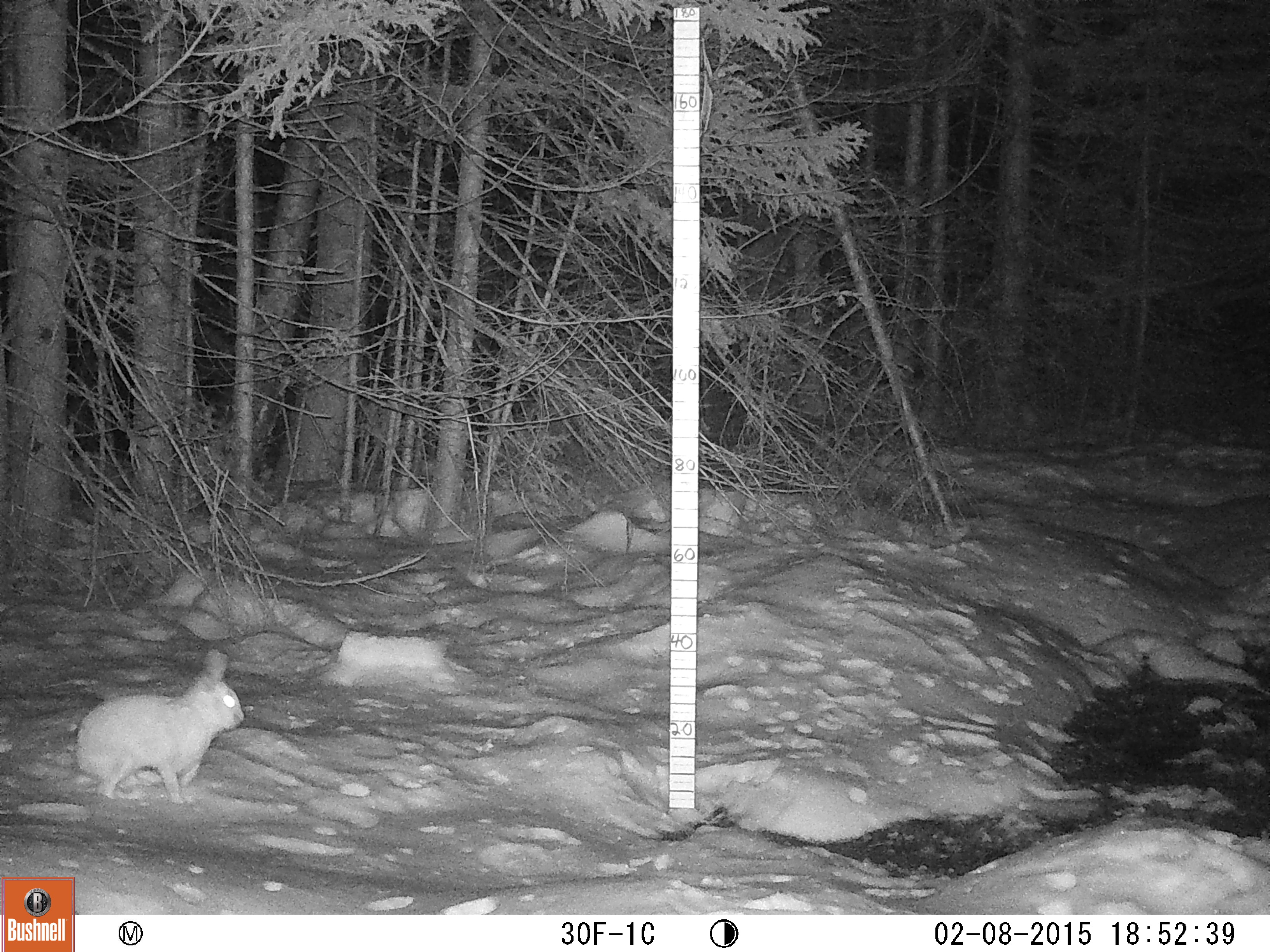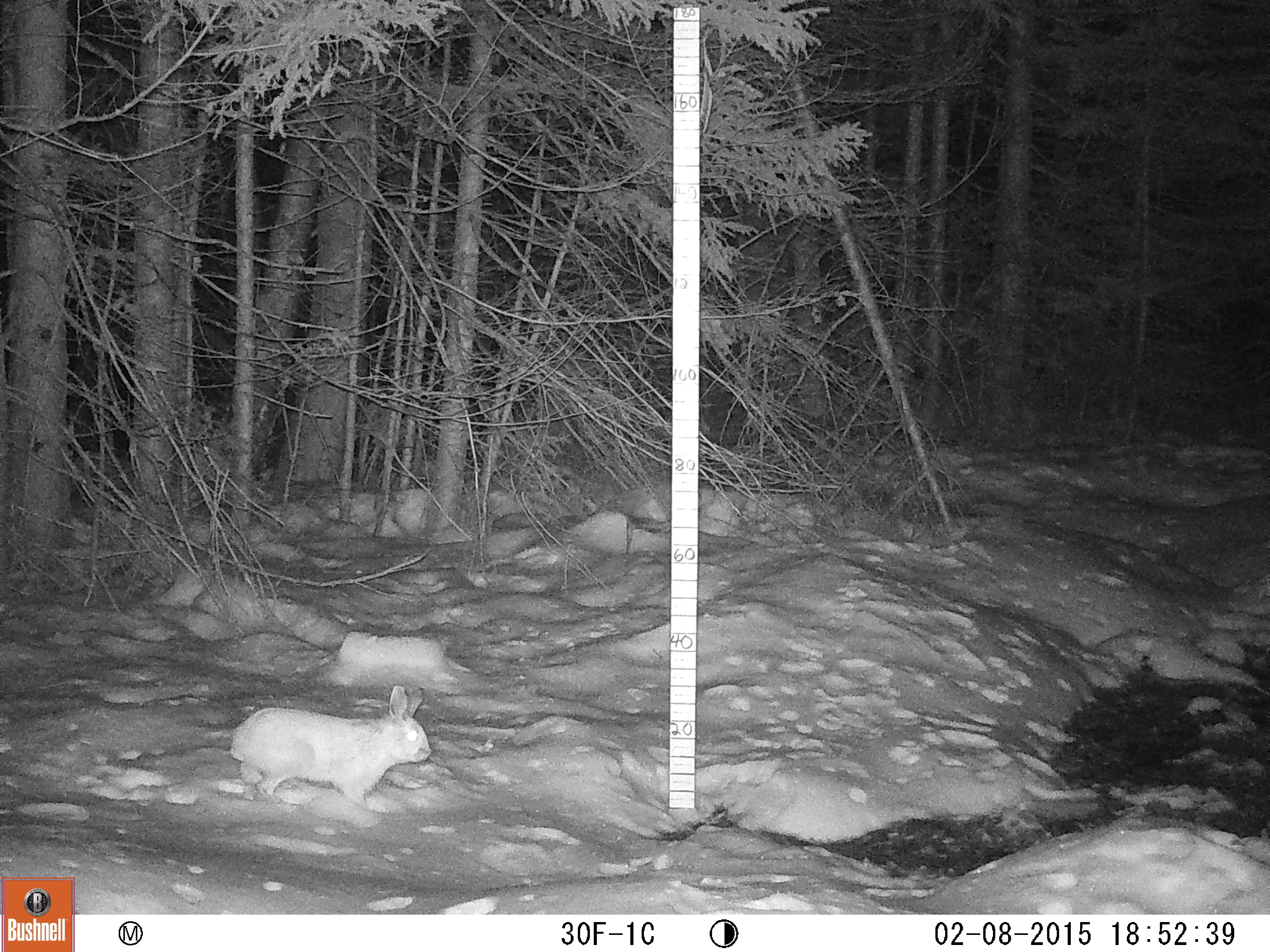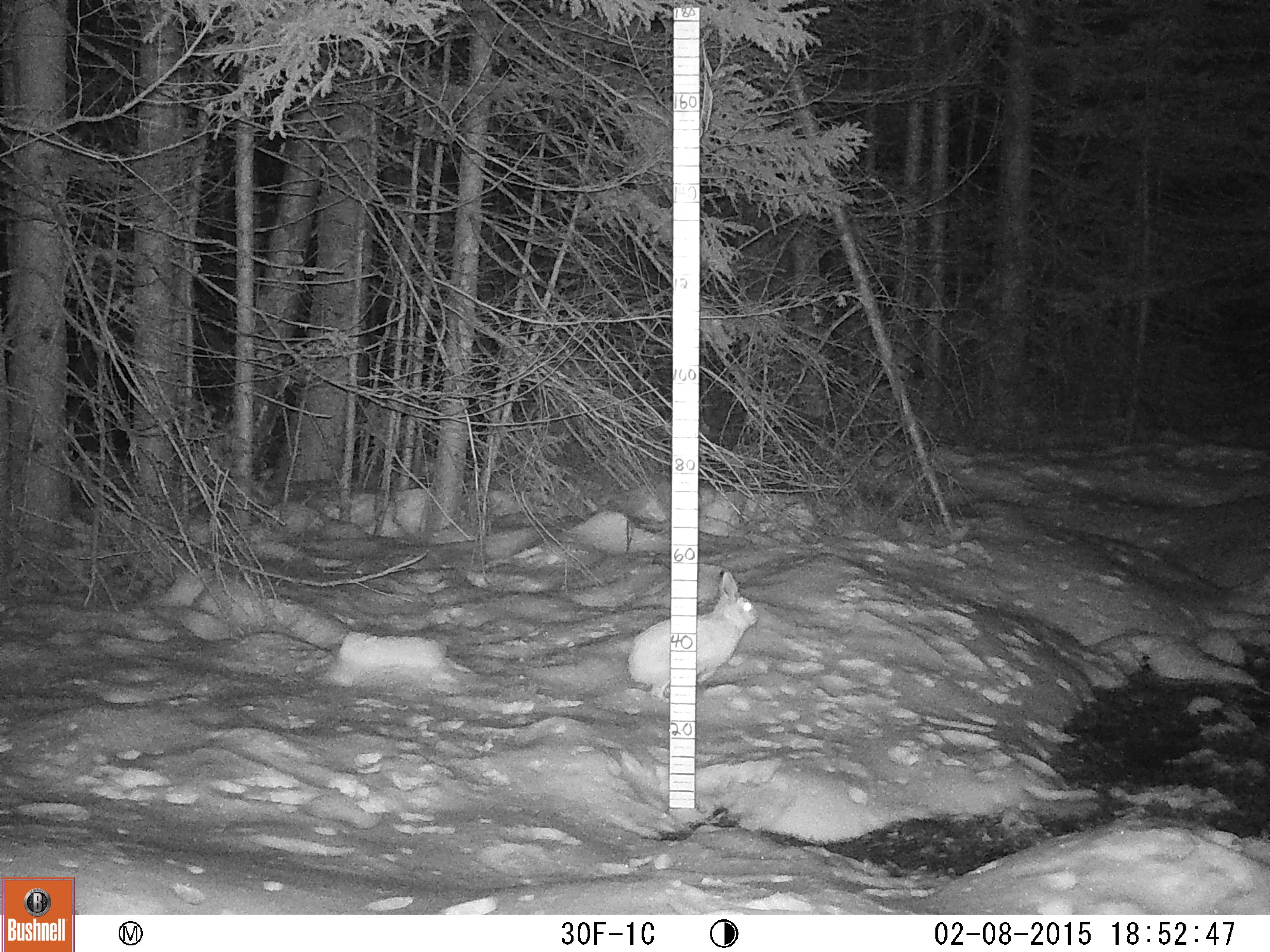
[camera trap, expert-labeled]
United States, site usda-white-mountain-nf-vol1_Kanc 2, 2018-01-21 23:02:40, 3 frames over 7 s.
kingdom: Animalia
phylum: Chordata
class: Mammalia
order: Lagomorpha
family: Leporidae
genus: Lepus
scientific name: Lepus americanus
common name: snowshoe hare